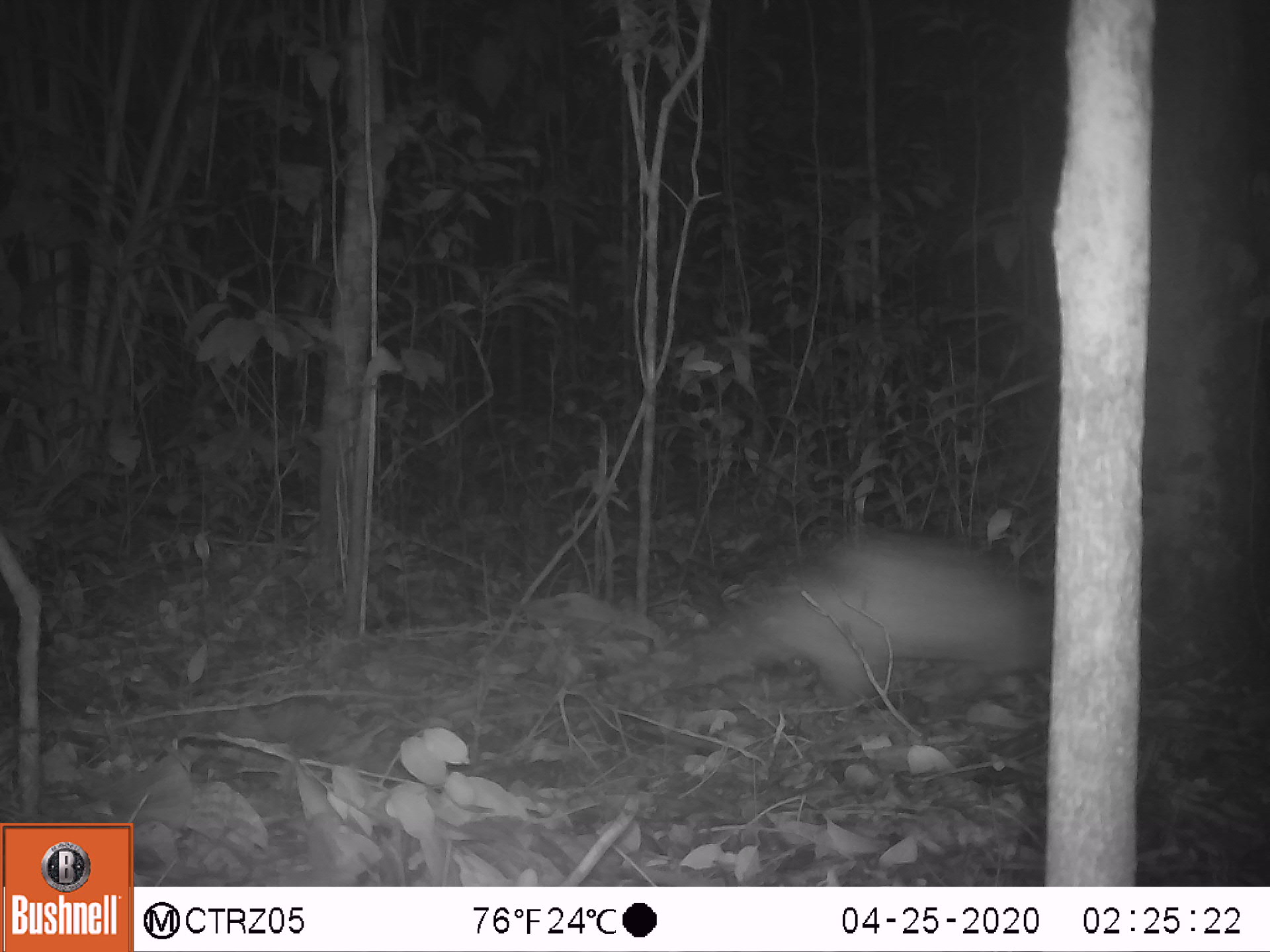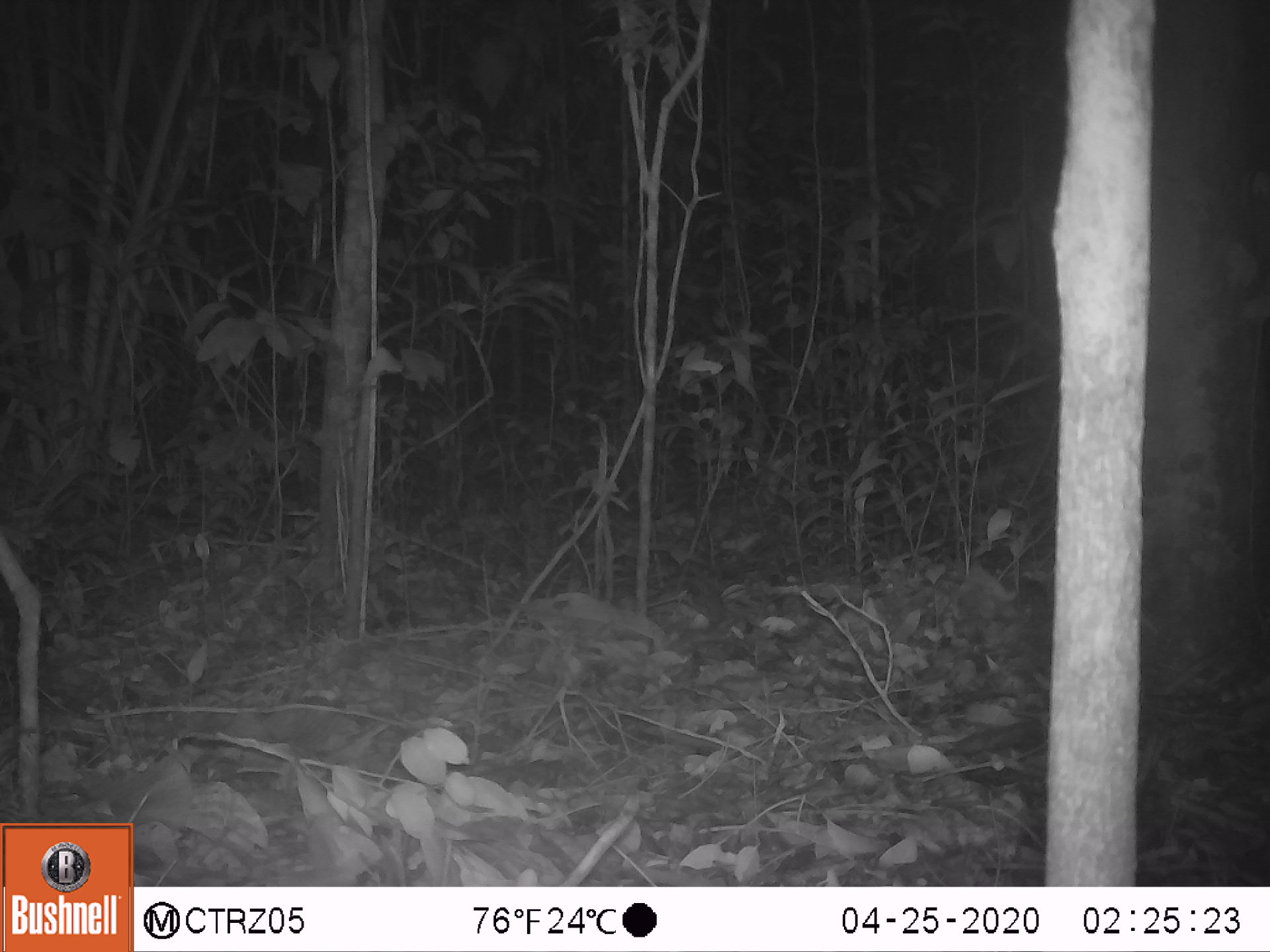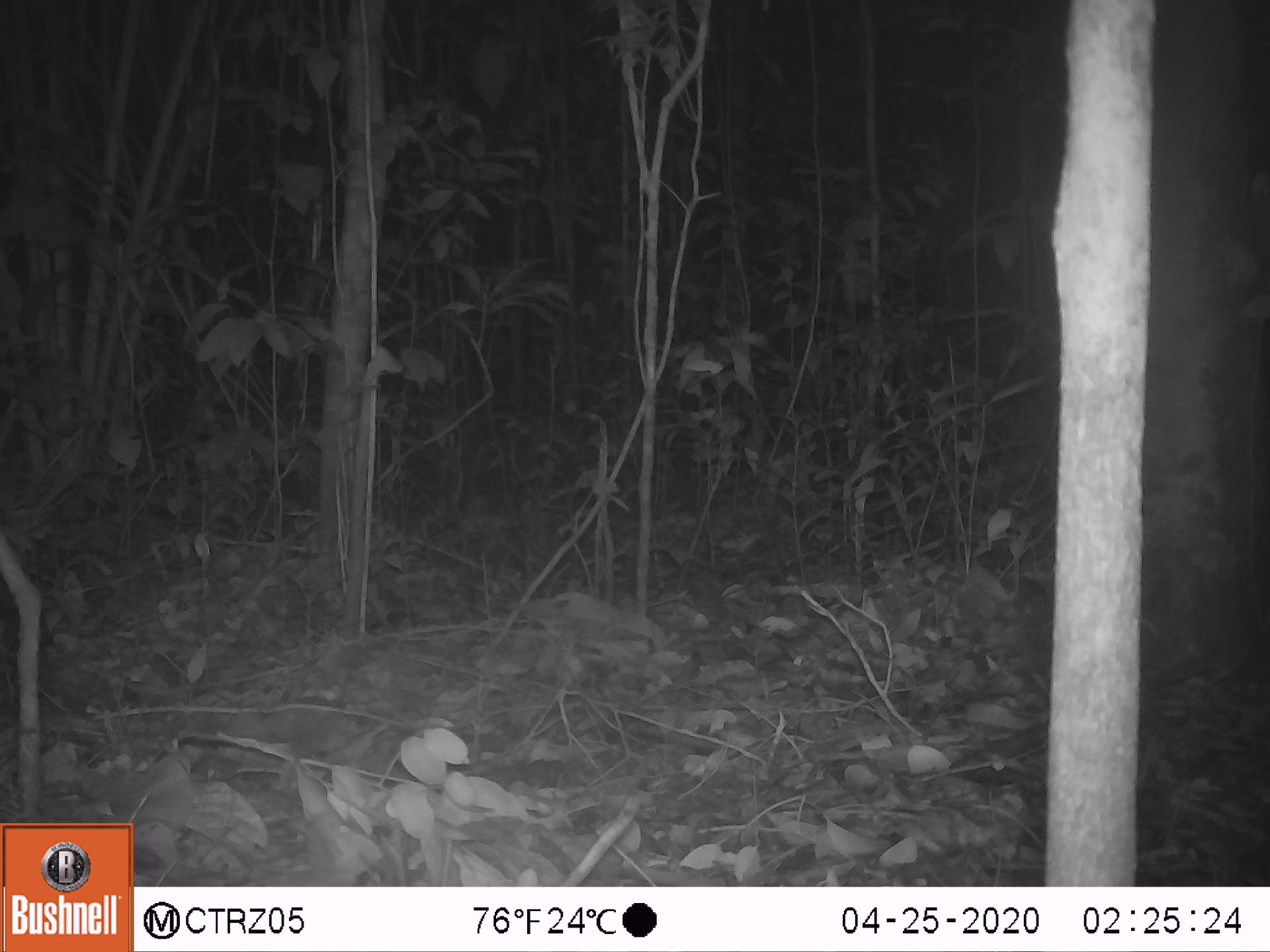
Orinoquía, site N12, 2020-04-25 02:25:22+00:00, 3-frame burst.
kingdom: Animalia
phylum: Chordata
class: Mammalia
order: Cingulata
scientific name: Cingulata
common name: armadillo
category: unknown armadillo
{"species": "unknown armadillo (armadillo) (Cingulata)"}